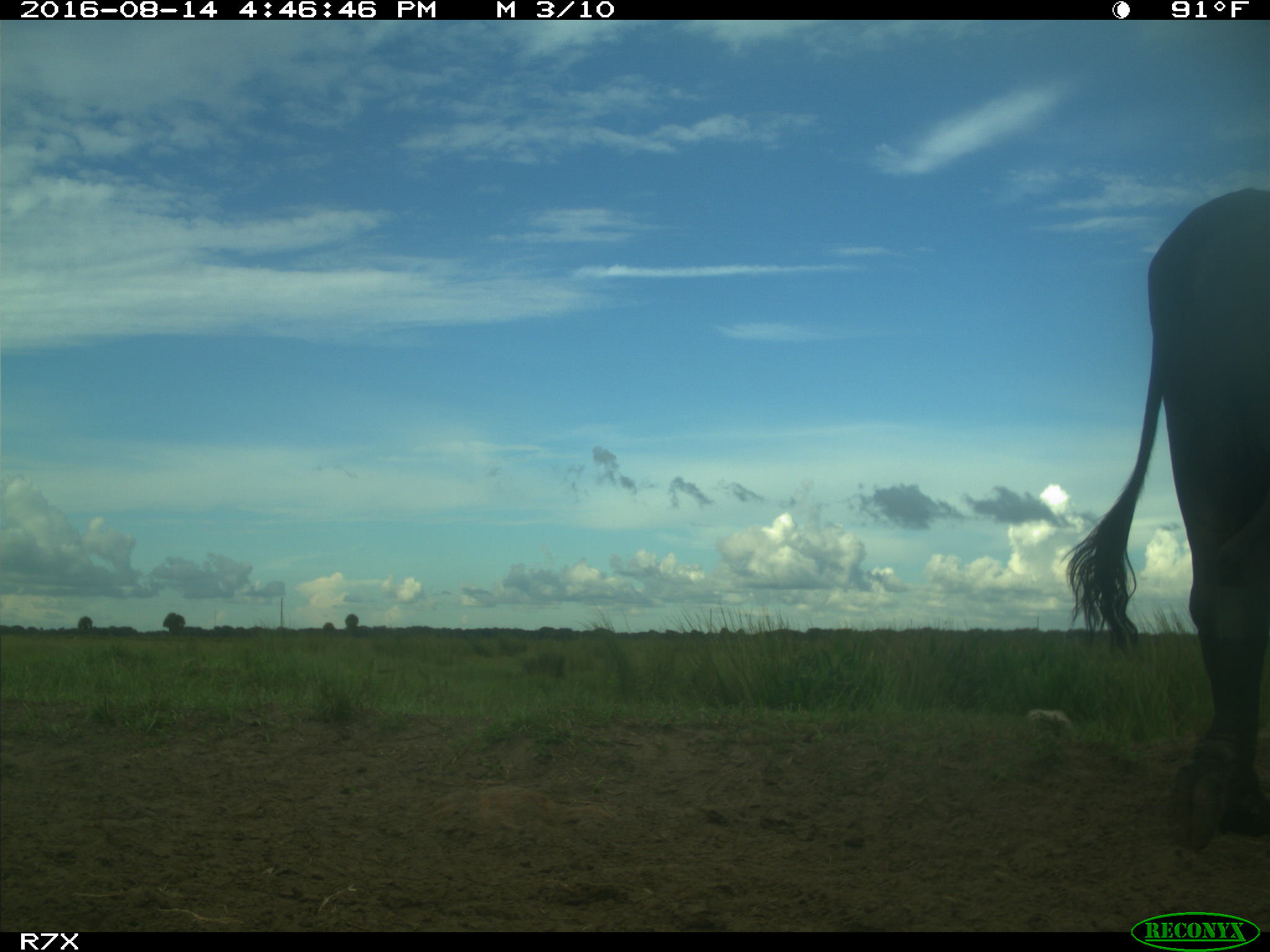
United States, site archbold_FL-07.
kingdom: Animalia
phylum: Chordata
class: Mammalia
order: Artiodactyla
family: Bovidae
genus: Bos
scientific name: Bos taurus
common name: domestic cow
Bos taurus (domestic cow).